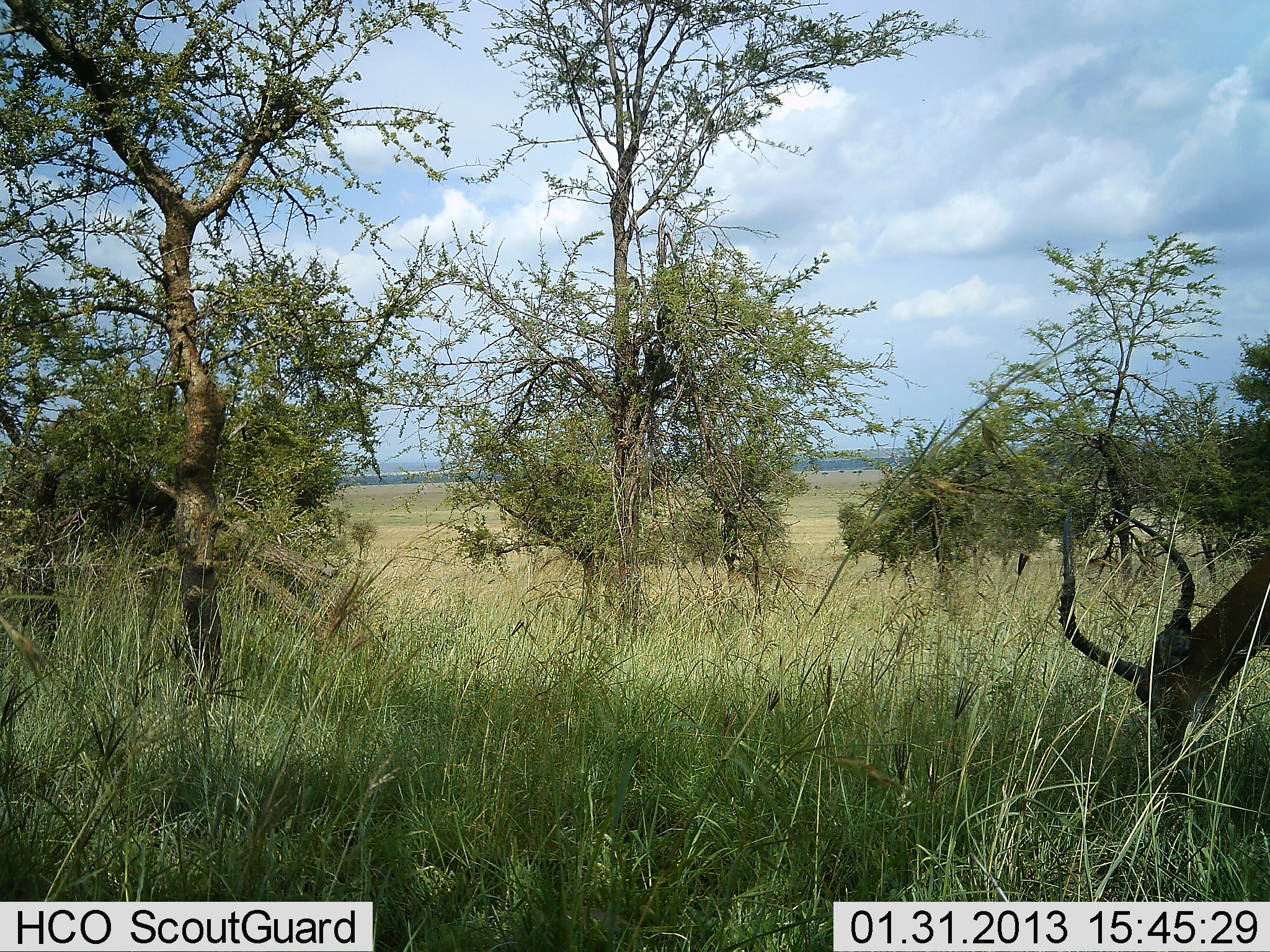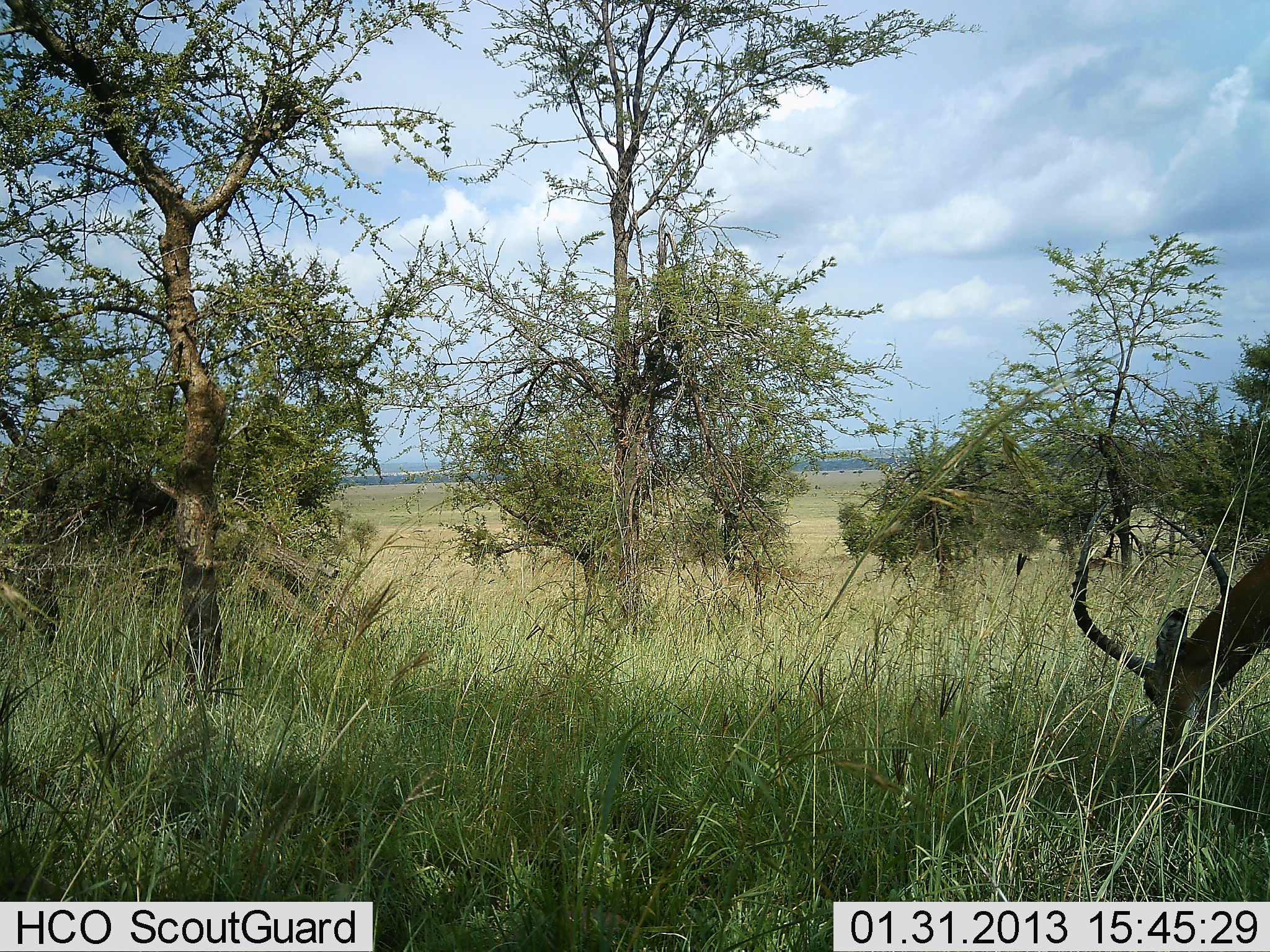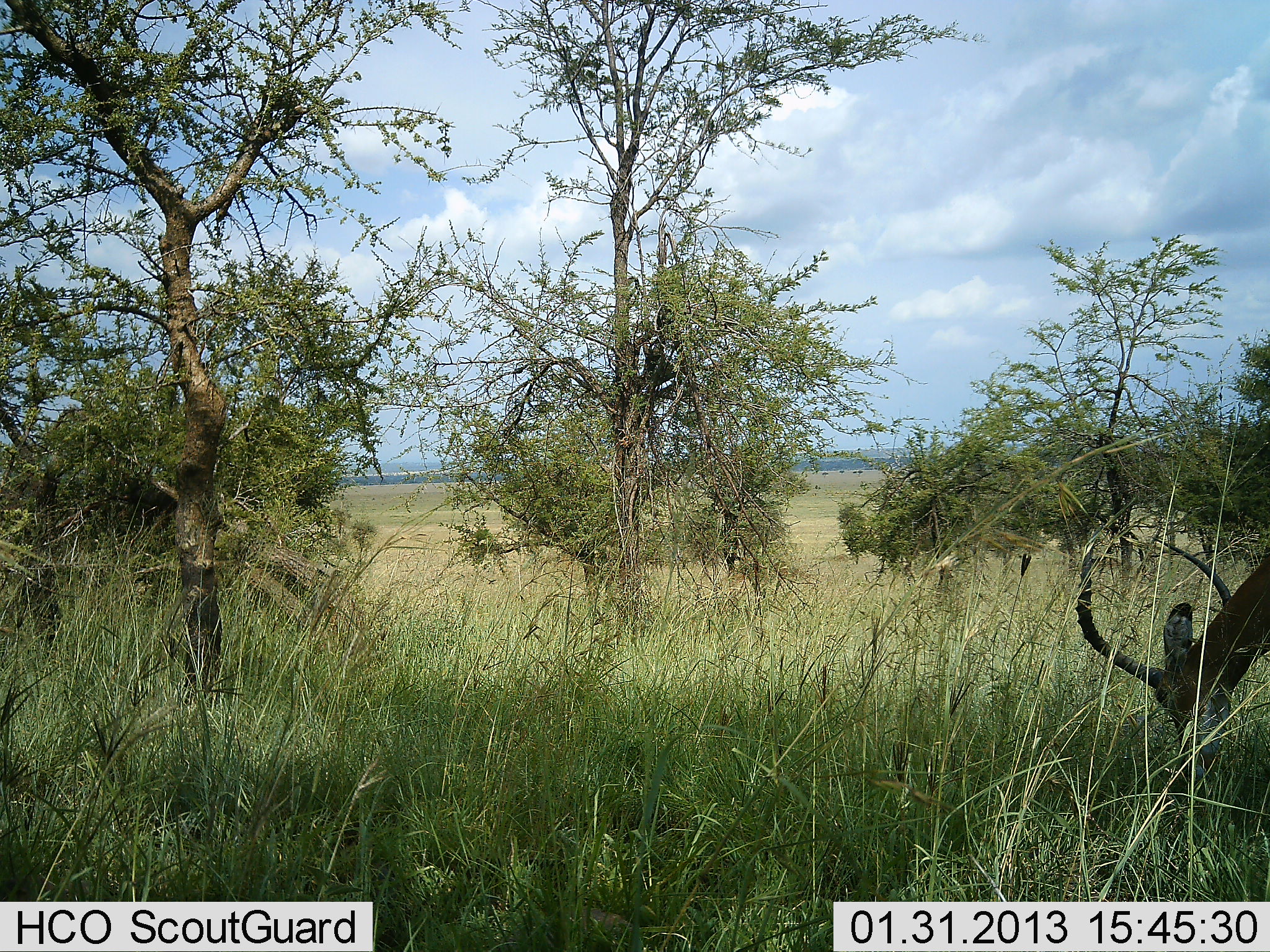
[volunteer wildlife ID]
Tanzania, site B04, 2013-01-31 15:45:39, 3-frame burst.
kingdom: Animalia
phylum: Chordata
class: Mammalia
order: Artiodactyla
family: Bovidae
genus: Aepyceros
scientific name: Aepyceros melampus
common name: impala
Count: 1.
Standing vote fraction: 11%.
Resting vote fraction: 0%.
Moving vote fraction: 0%.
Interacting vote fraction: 0%.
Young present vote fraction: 0%.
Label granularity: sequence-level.